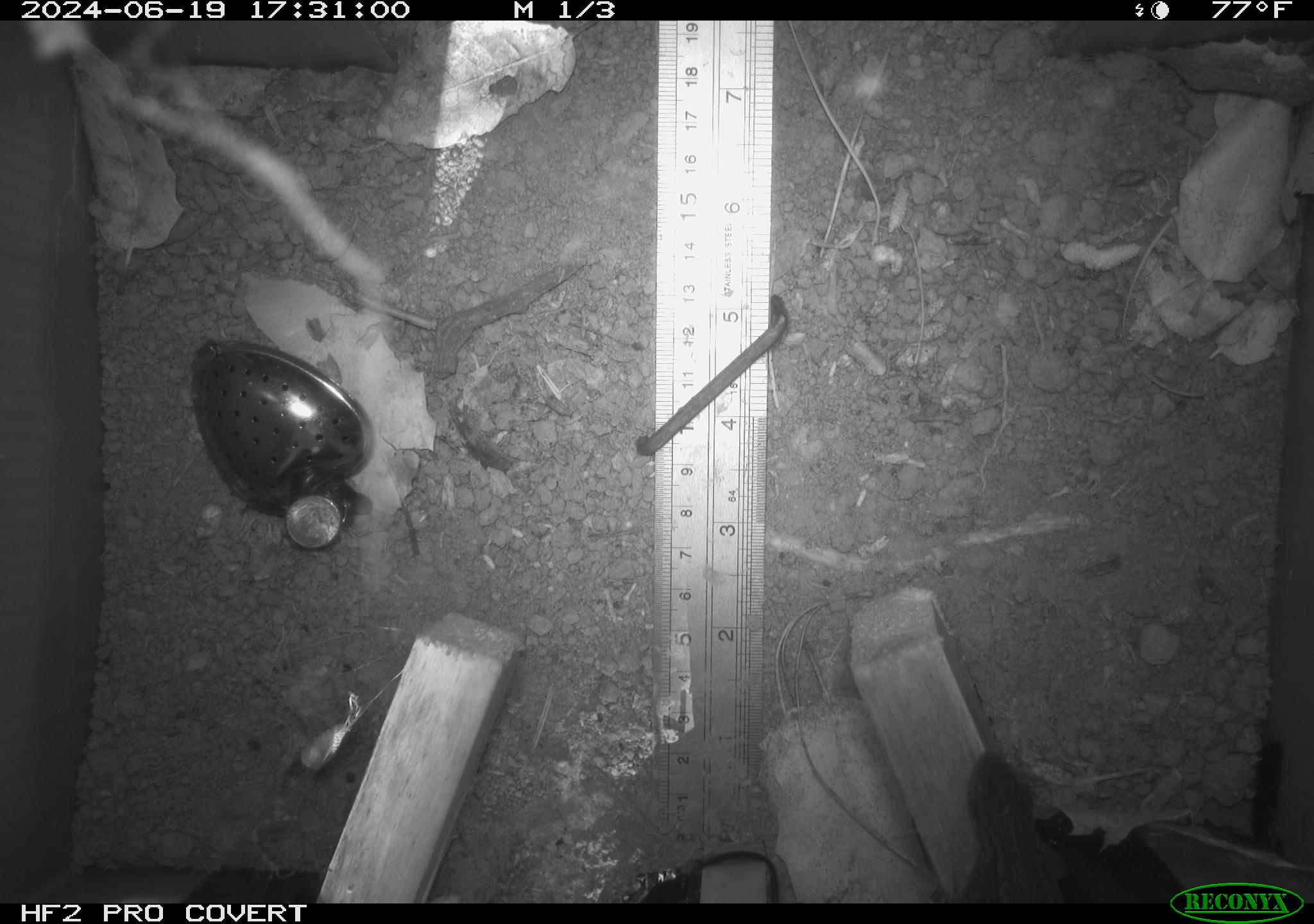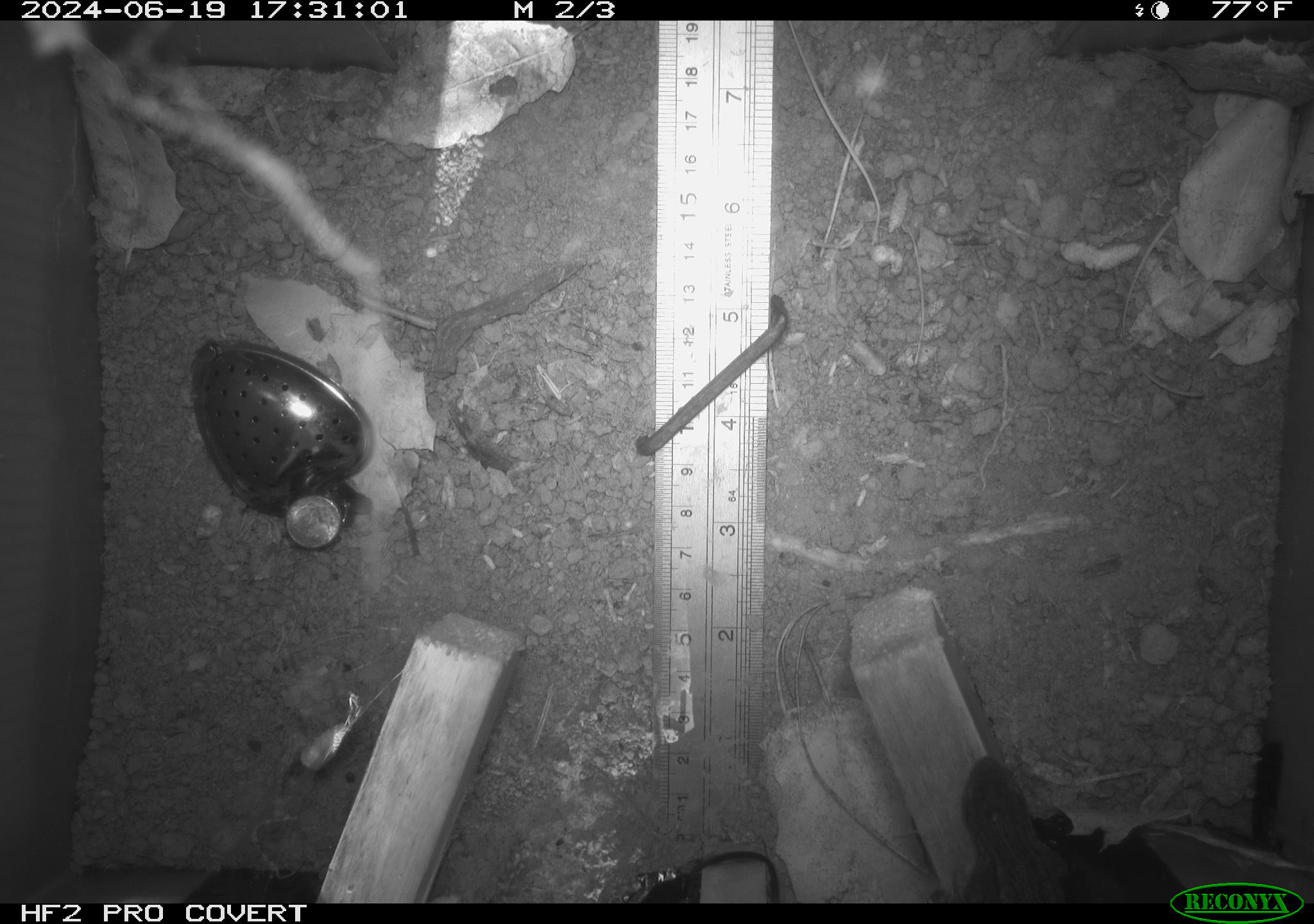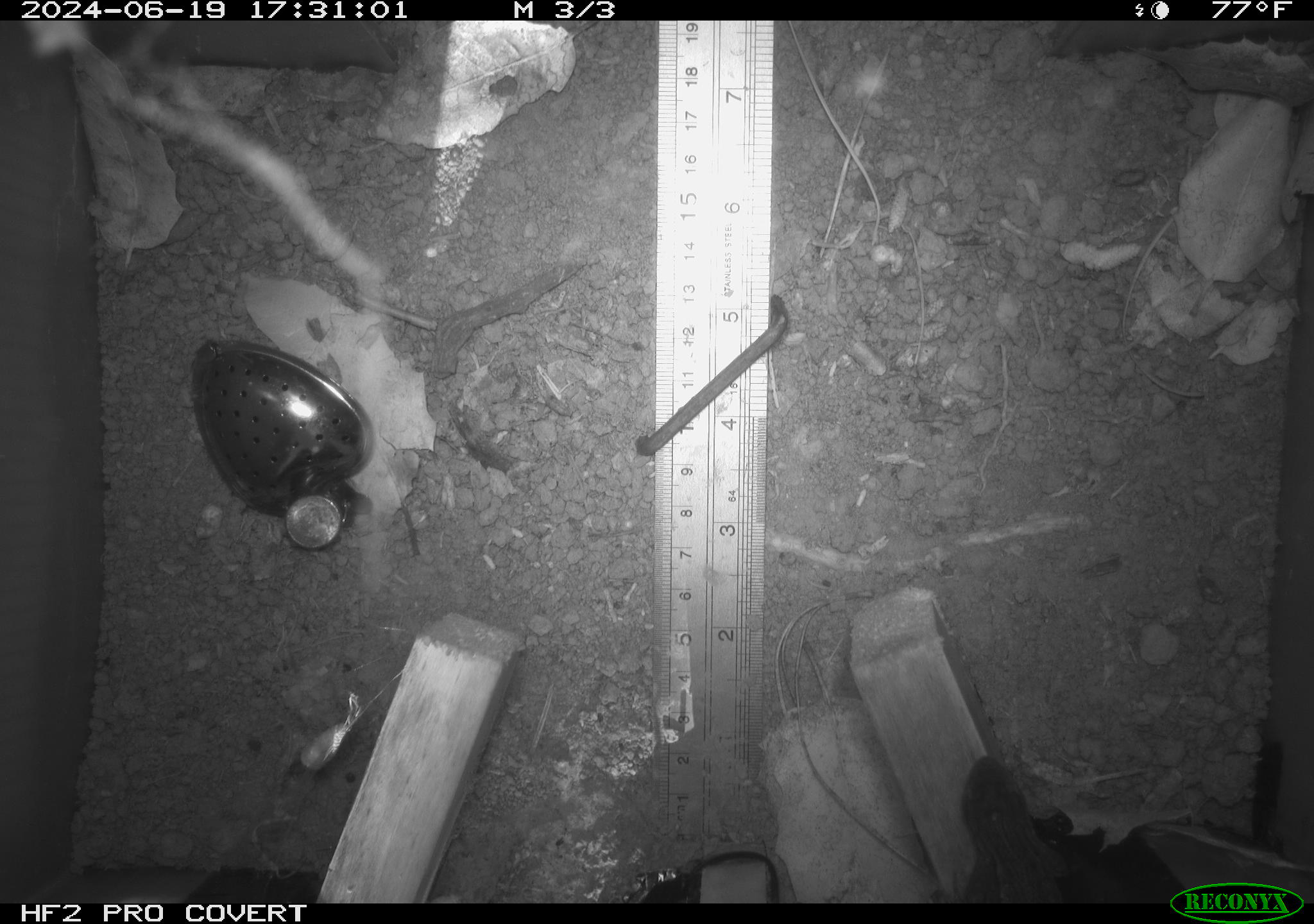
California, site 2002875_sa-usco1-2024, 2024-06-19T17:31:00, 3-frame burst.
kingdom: Animalia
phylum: Chordata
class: Reptilia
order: Squamata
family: Phrynosomatidae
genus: Sceloporus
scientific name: Sceloporus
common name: spiny lizards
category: sceloporus species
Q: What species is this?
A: Sceloporus species (spiny lizards) (Sceloporus).